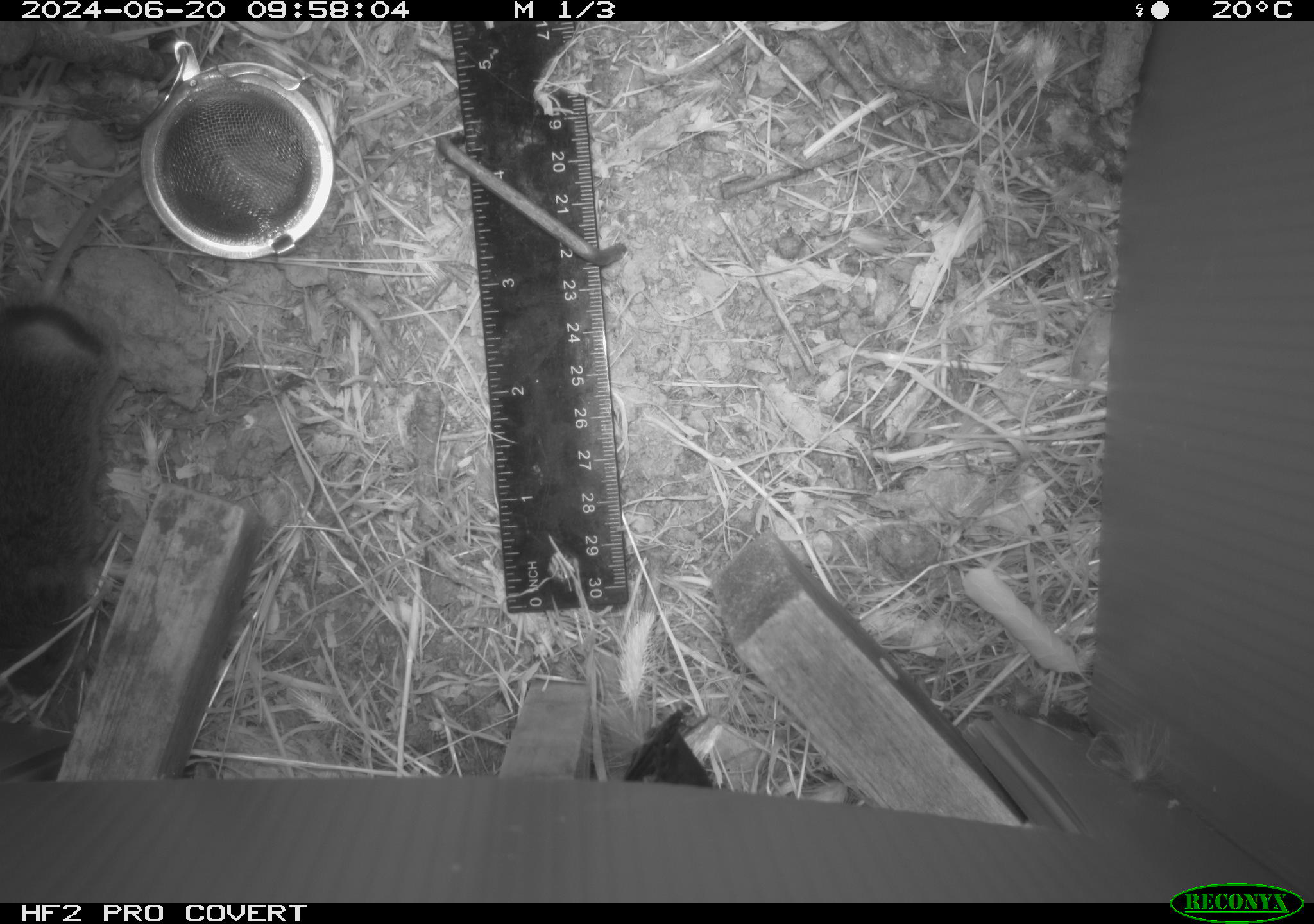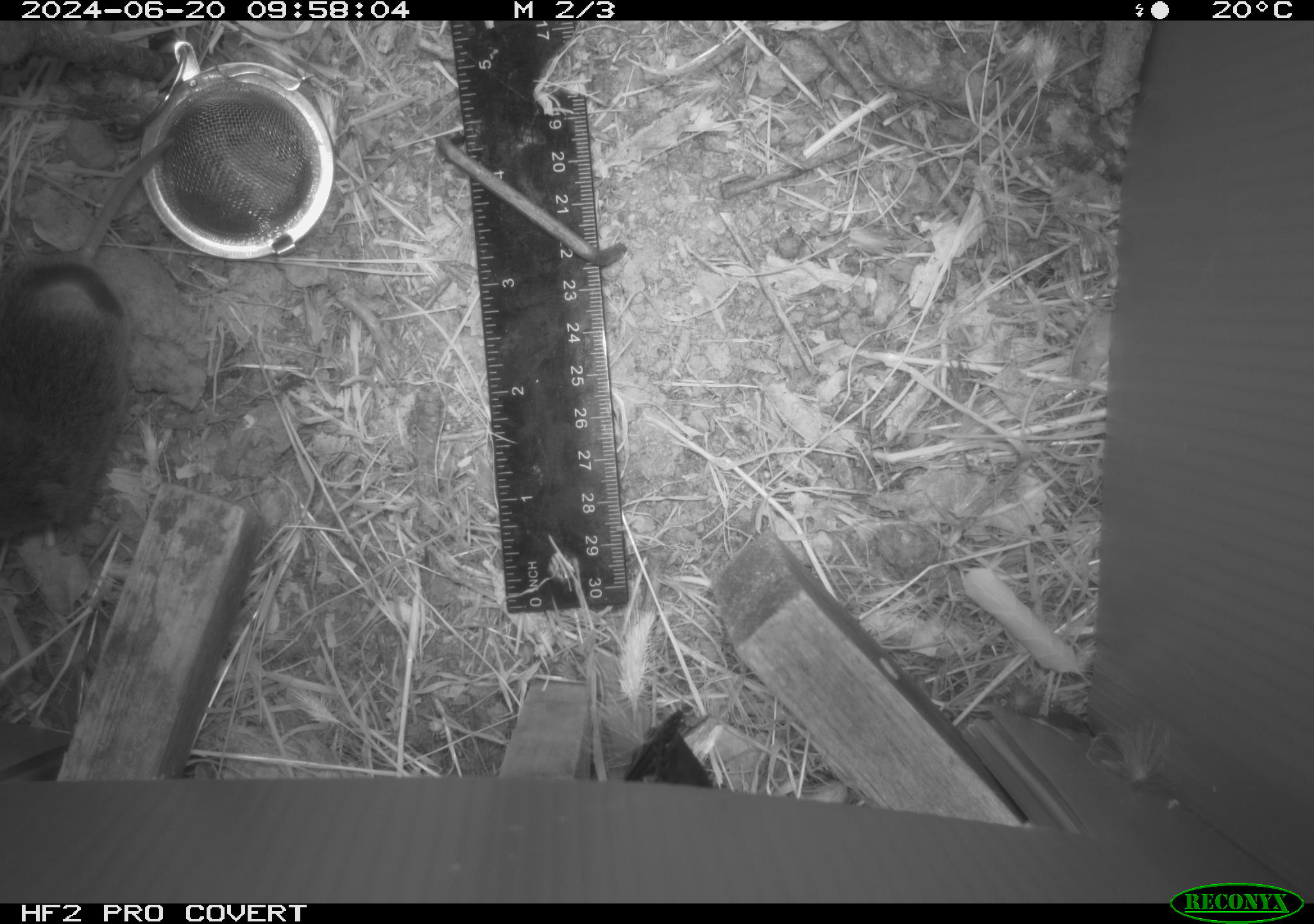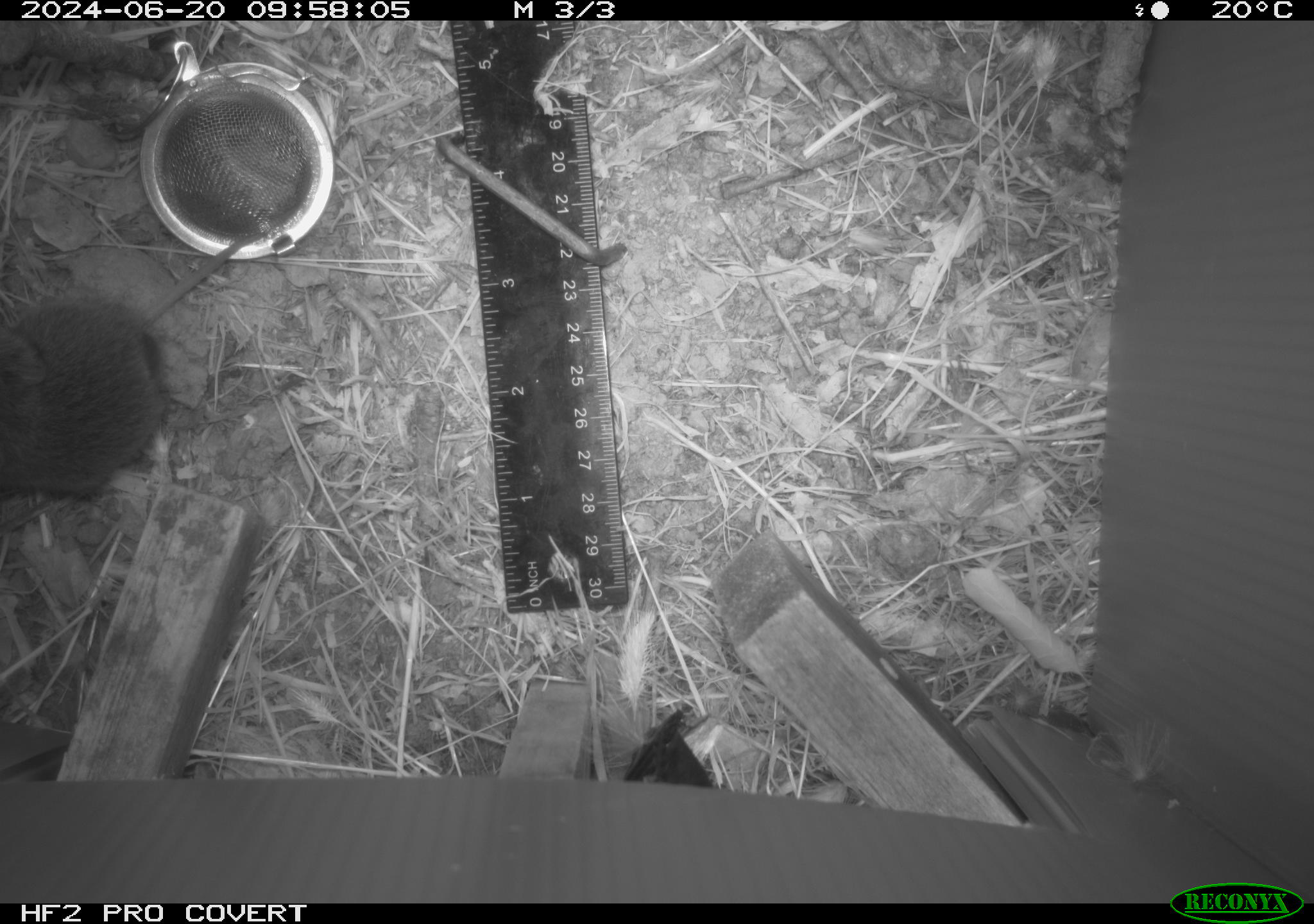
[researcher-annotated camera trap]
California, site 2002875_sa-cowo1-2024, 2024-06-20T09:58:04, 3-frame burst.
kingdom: Animalia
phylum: Chordata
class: Mammalia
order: Rodentia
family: Cricetidae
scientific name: Arvicolinae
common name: voles, lemmings, and muskrats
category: arvicolinae subfamily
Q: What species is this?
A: Arvicolinae subfamily (voles, lemmings, and muskrats) (Arvicolinae).